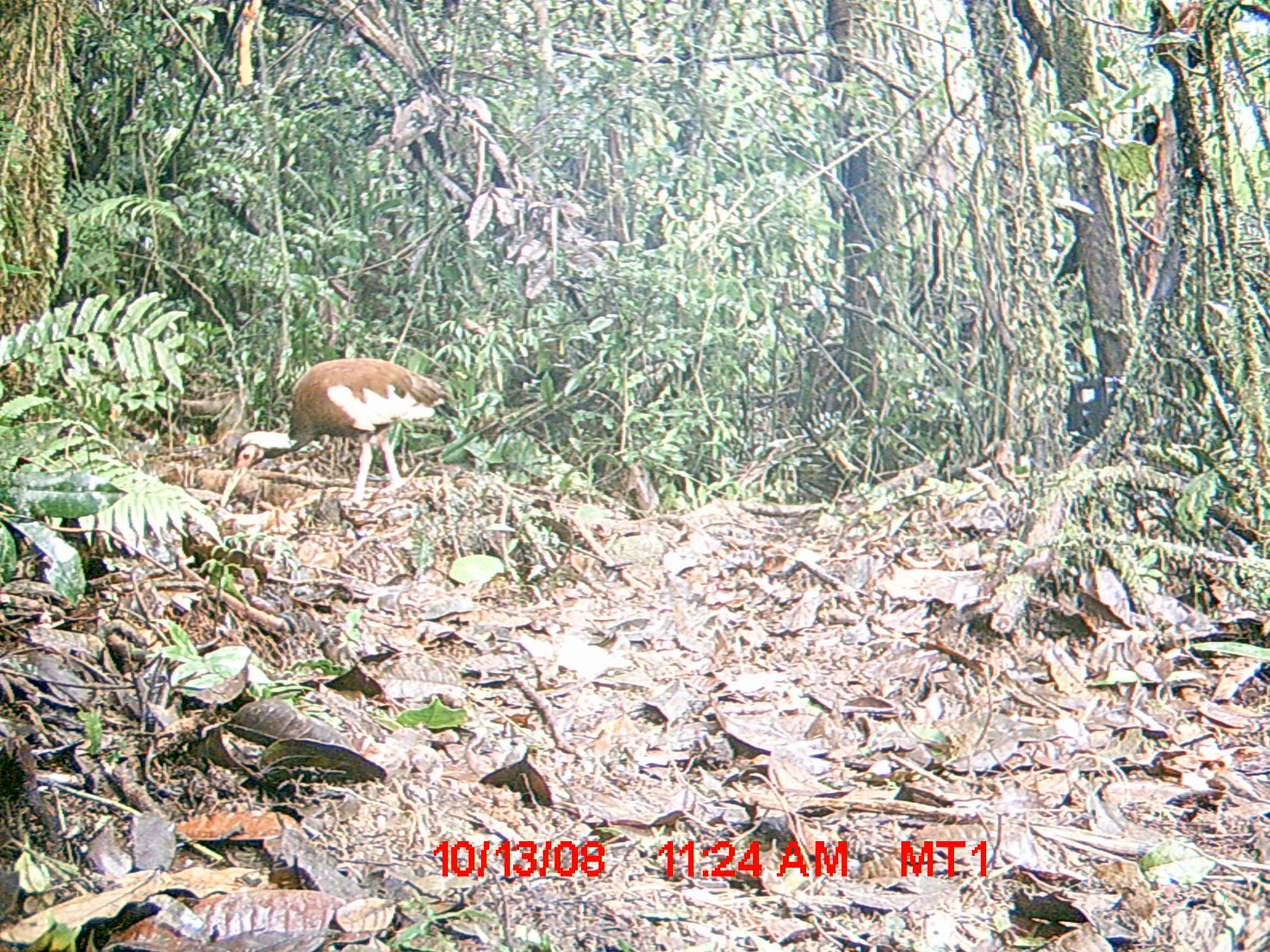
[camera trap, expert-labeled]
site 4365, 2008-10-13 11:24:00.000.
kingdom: Animalia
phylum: Chordata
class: Aves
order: Pelecaniformes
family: Threskiornithidae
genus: Lophotibis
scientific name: Lophotibis cristata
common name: madagascan ibis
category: lophotibis cristataa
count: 2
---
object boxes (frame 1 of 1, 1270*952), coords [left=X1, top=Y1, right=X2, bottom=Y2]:
lophotibis cristataa: [left=216, top=356, right=455, bottom=509]